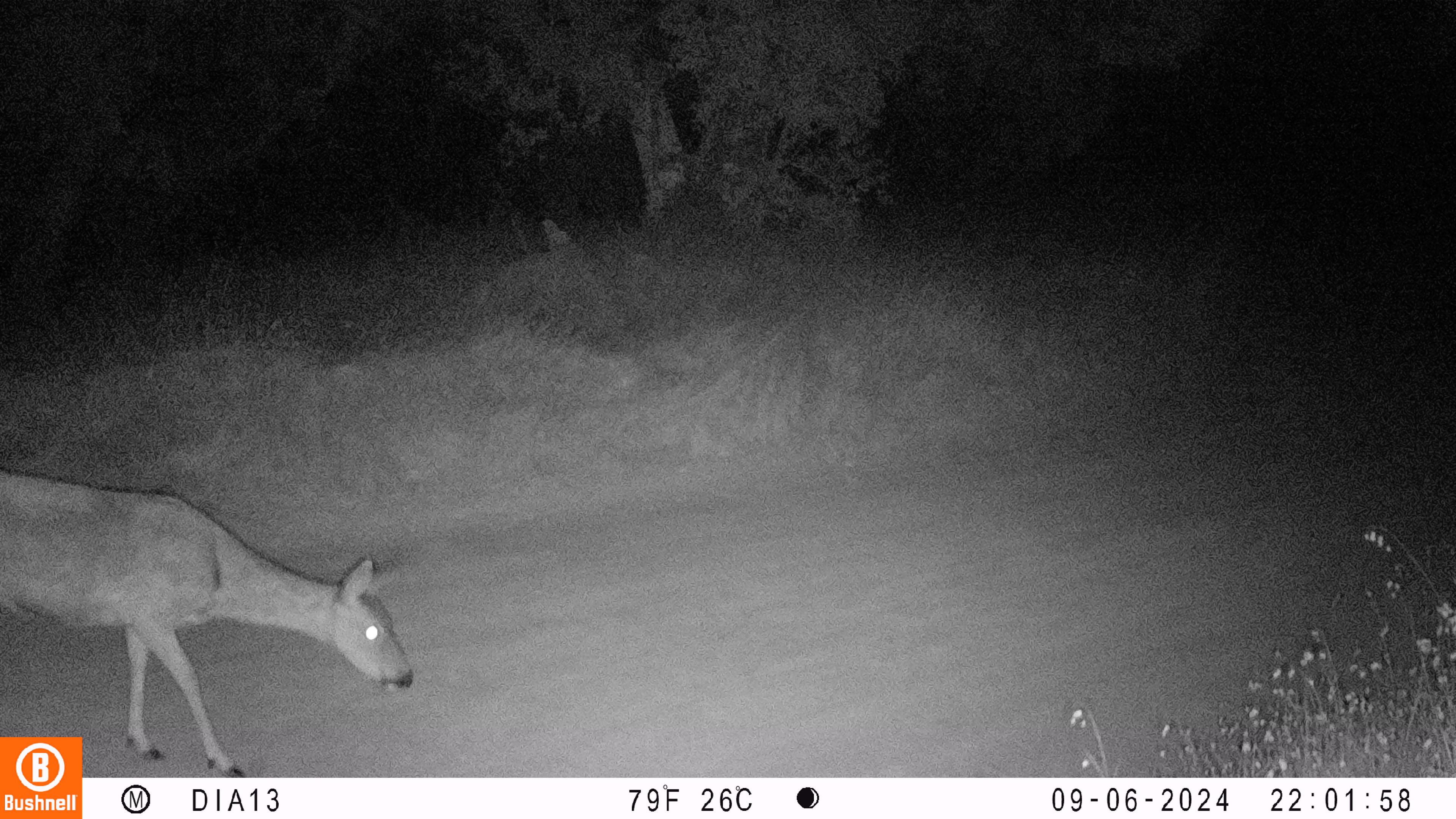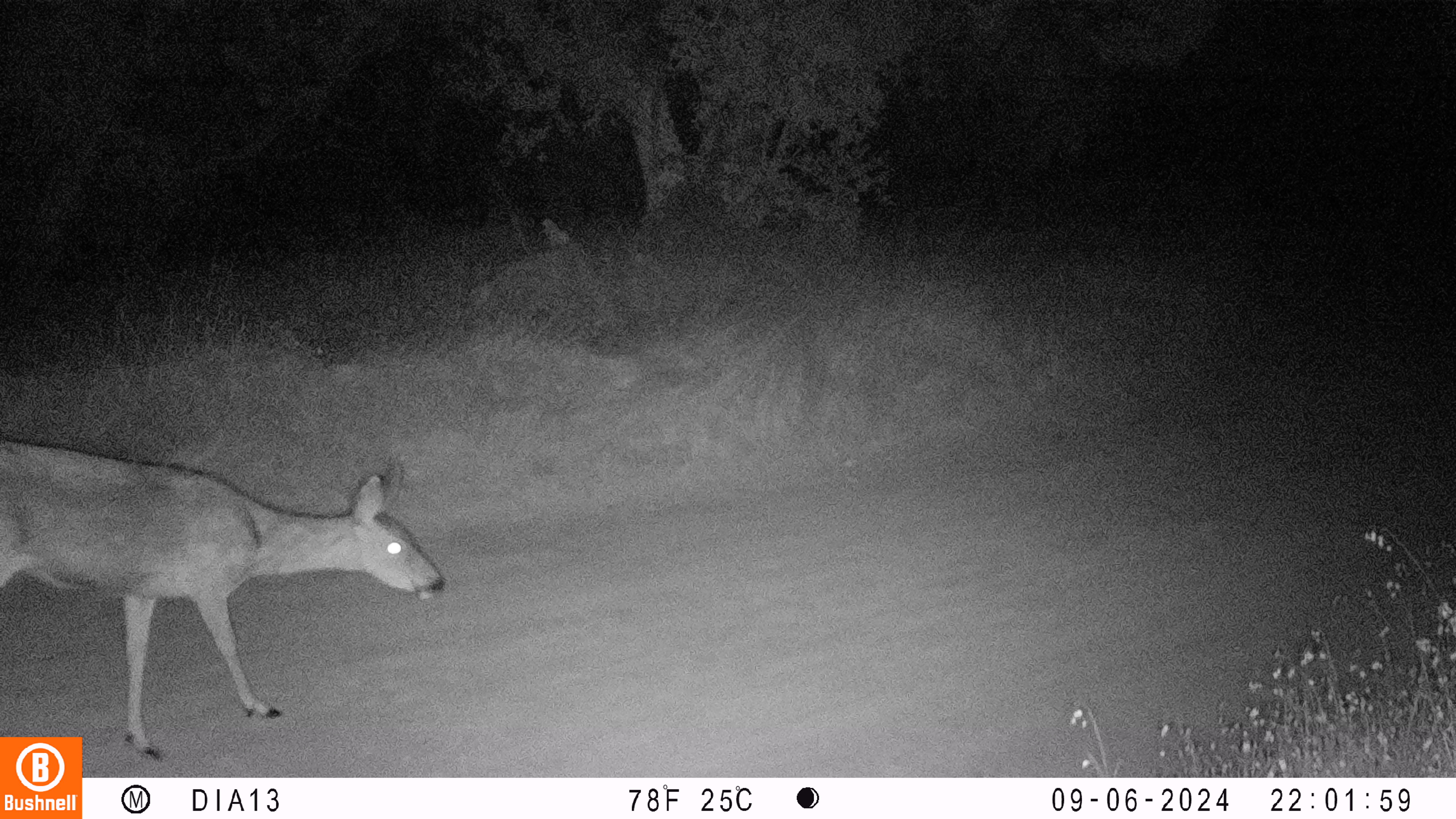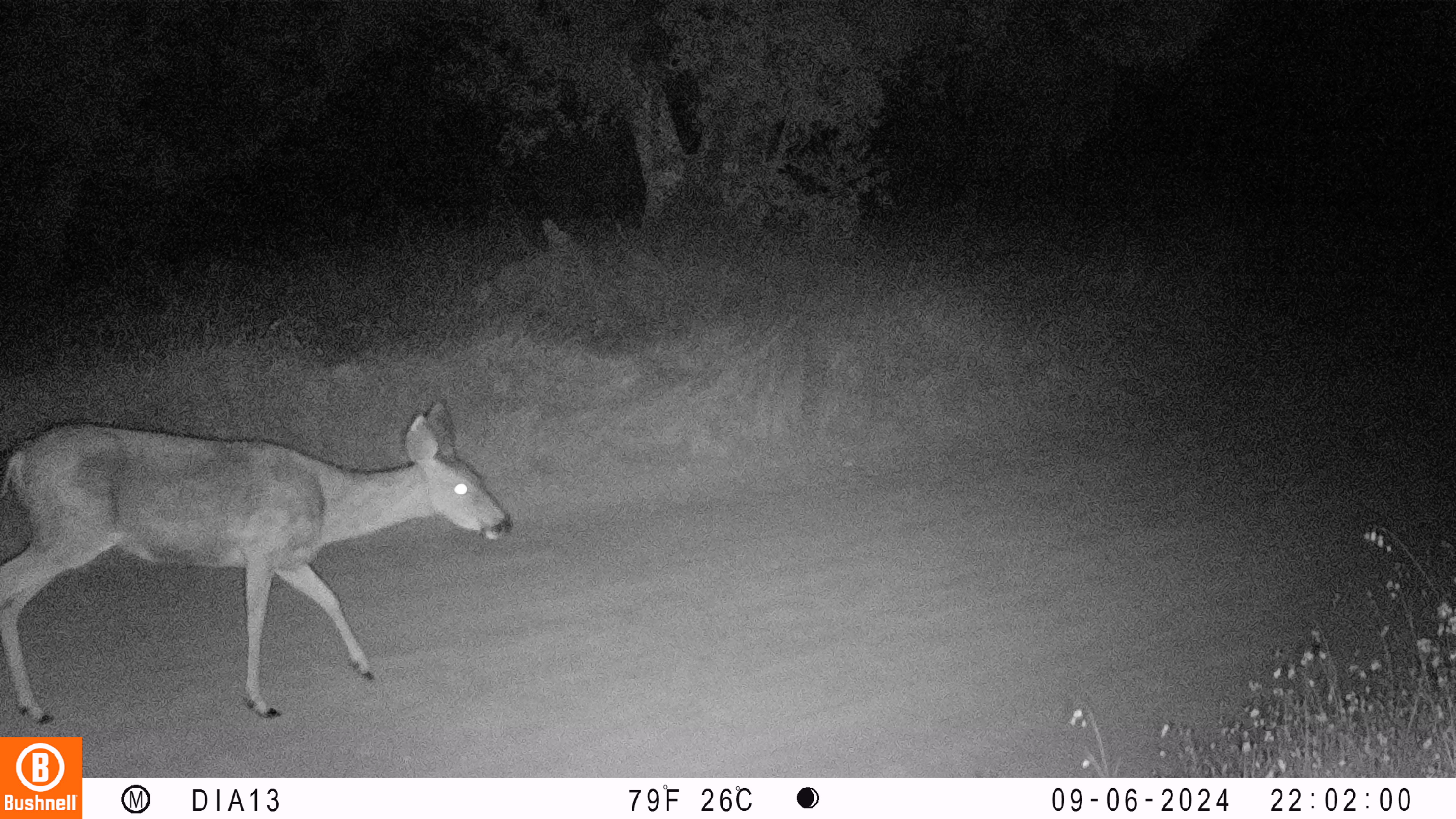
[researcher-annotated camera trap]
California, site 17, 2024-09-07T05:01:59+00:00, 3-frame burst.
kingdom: Animalia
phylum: Chordata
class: Mammalia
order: Artiodactyla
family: Cervidae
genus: Odocoileus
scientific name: Odocoileus hemionus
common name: mule deer